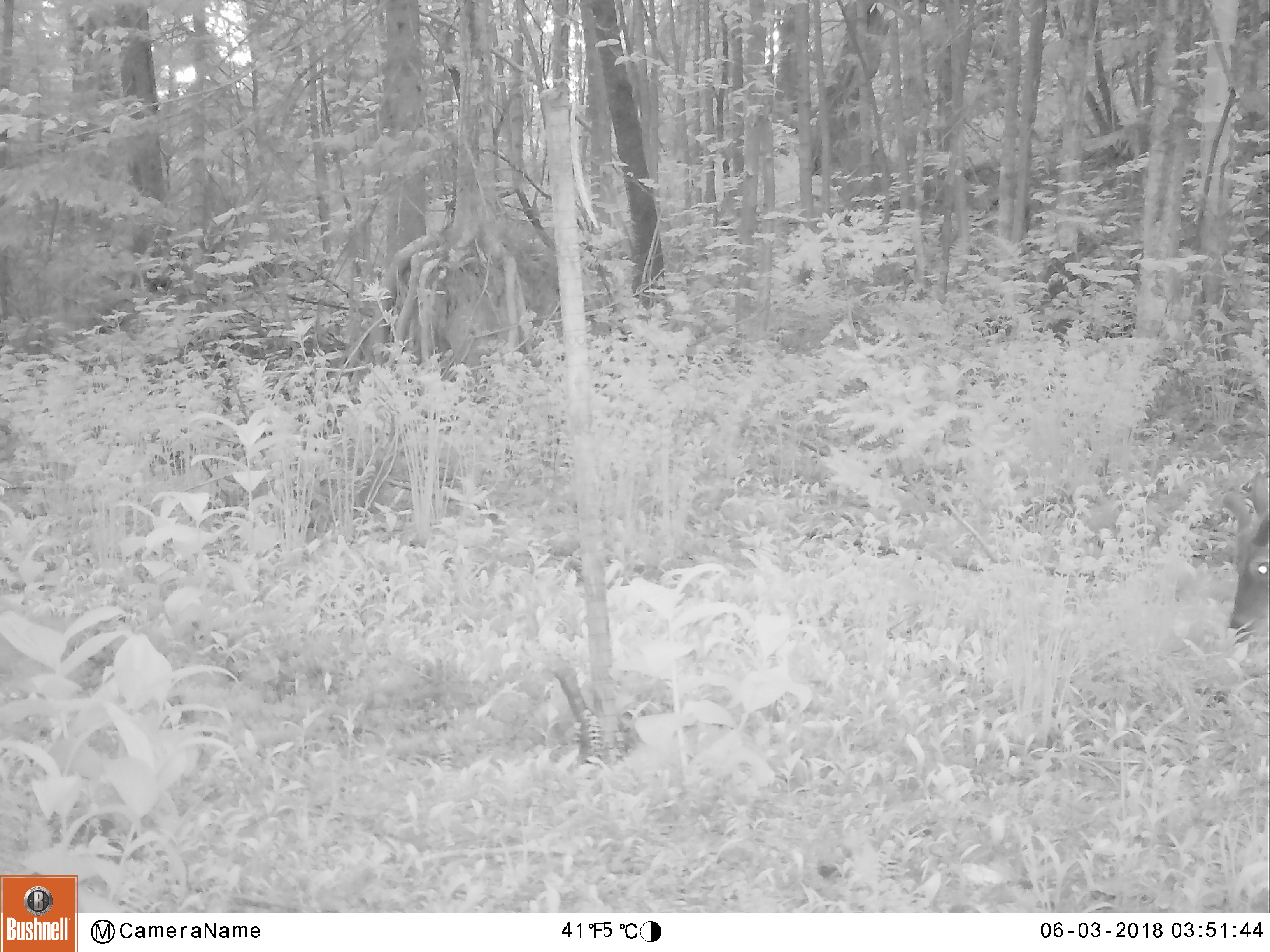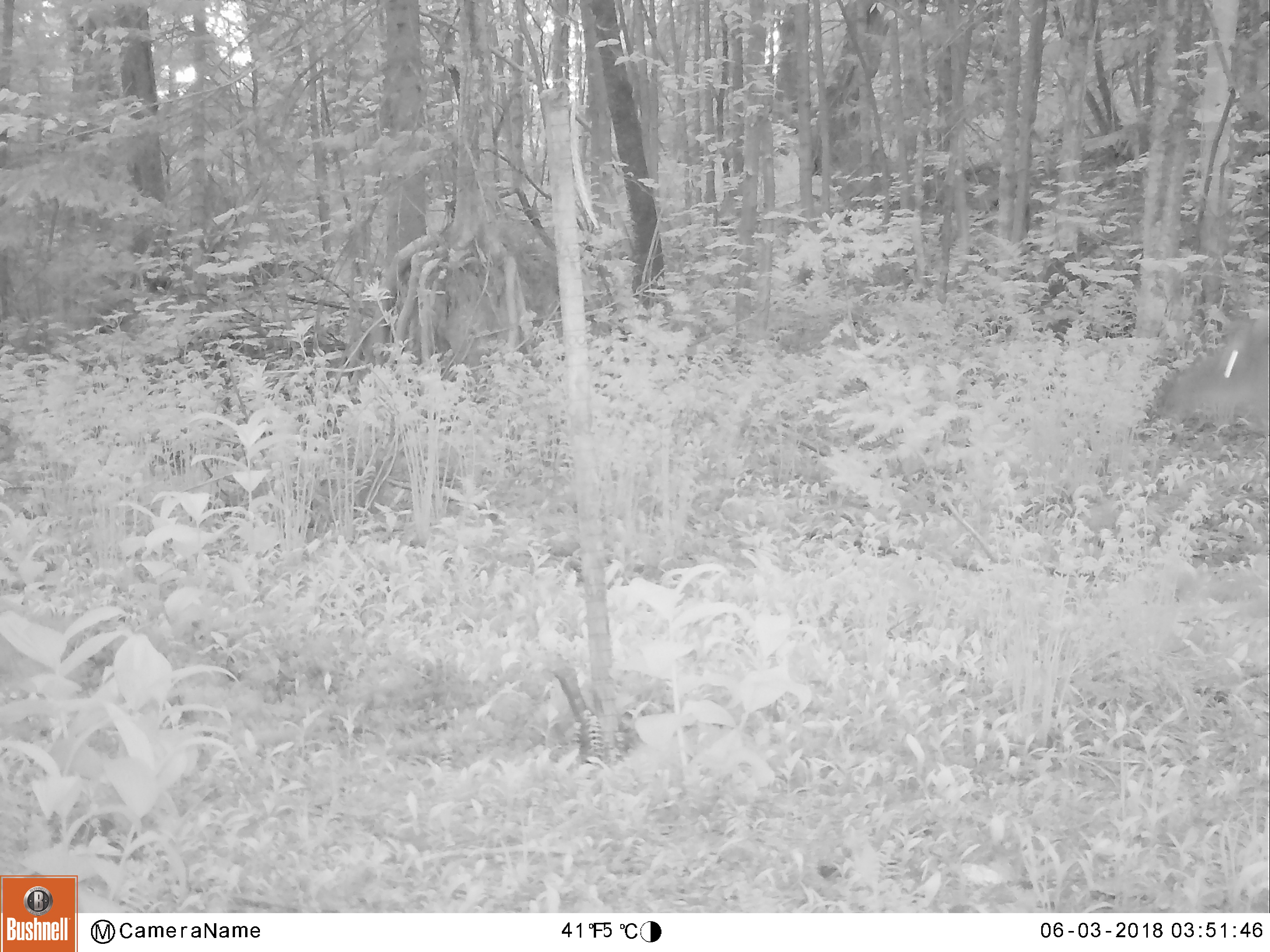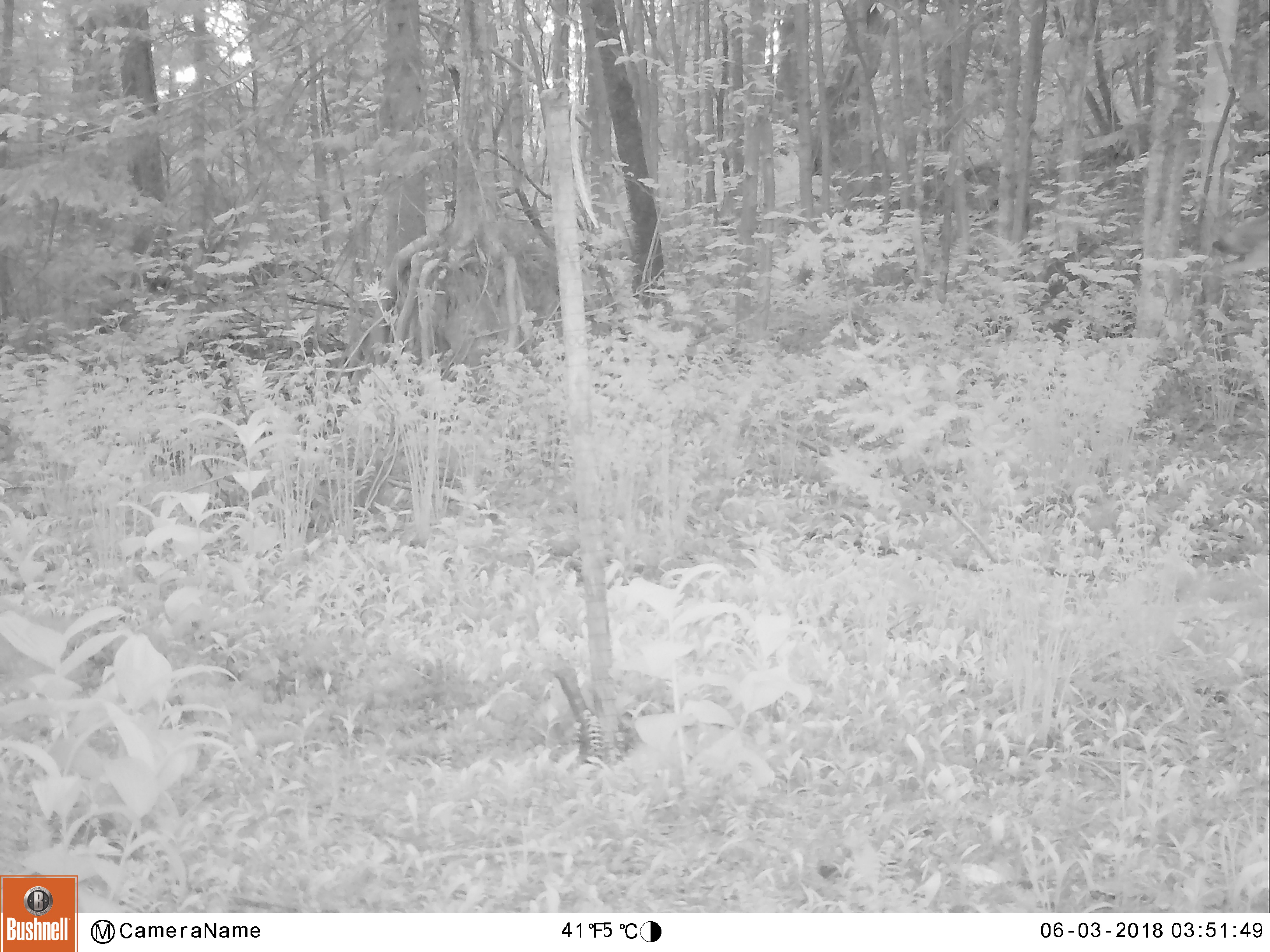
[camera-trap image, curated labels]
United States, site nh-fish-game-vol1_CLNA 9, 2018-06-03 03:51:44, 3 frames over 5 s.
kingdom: Animalia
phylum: Chordata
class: Mammalia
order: Artiodactyla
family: Cervidae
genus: Odocoileus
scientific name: Odocoileus virginianus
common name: white-tailed deer